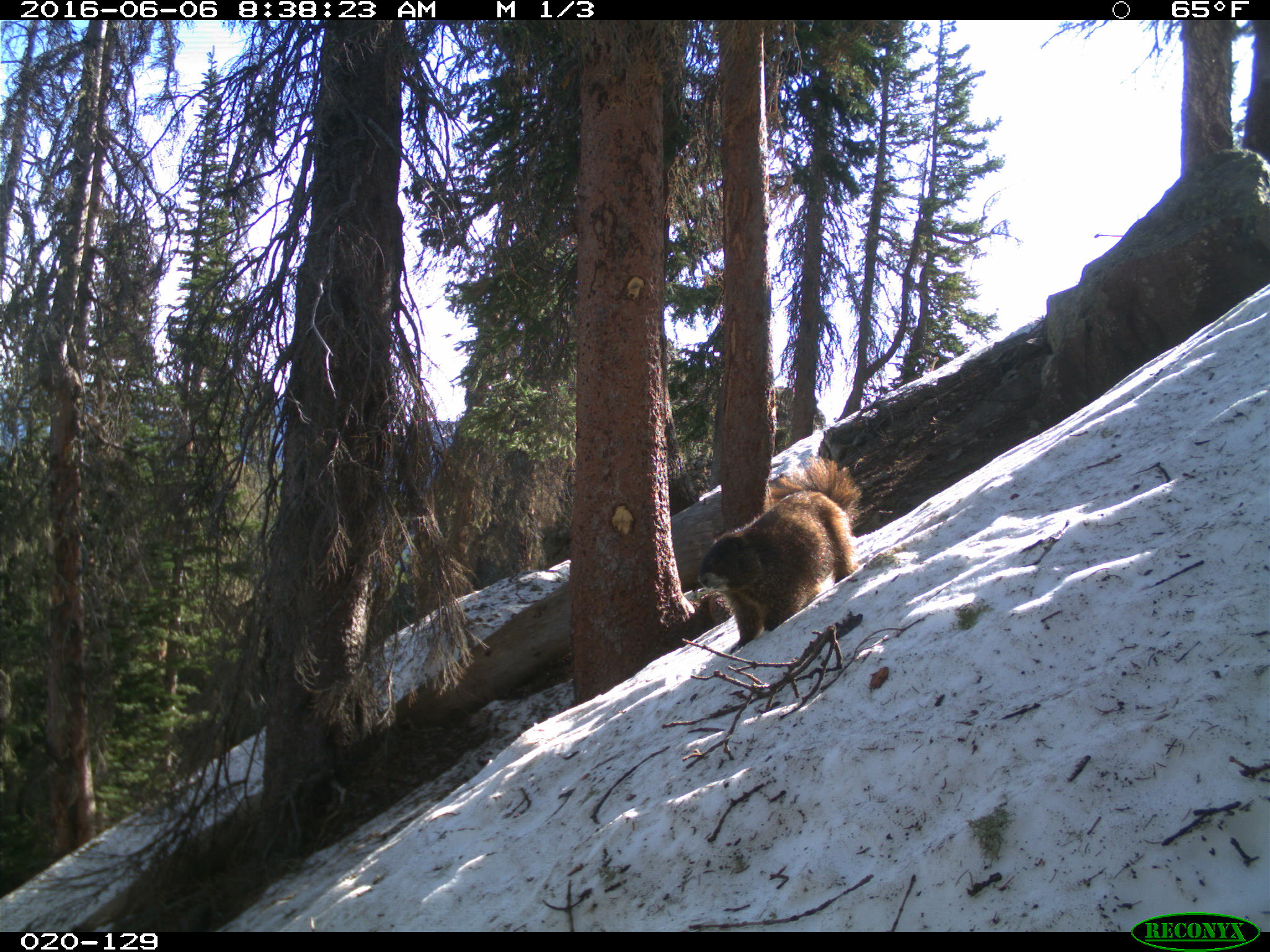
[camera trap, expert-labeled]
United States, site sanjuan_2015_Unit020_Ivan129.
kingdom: Animalia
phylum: Chordata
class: Mammalia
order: Rodentia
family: Sciuridae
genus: Marmota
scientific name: Marmota flaviventris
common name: yellow-bellied marmot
Marmota flaviventris (yellow-bellied marmot).